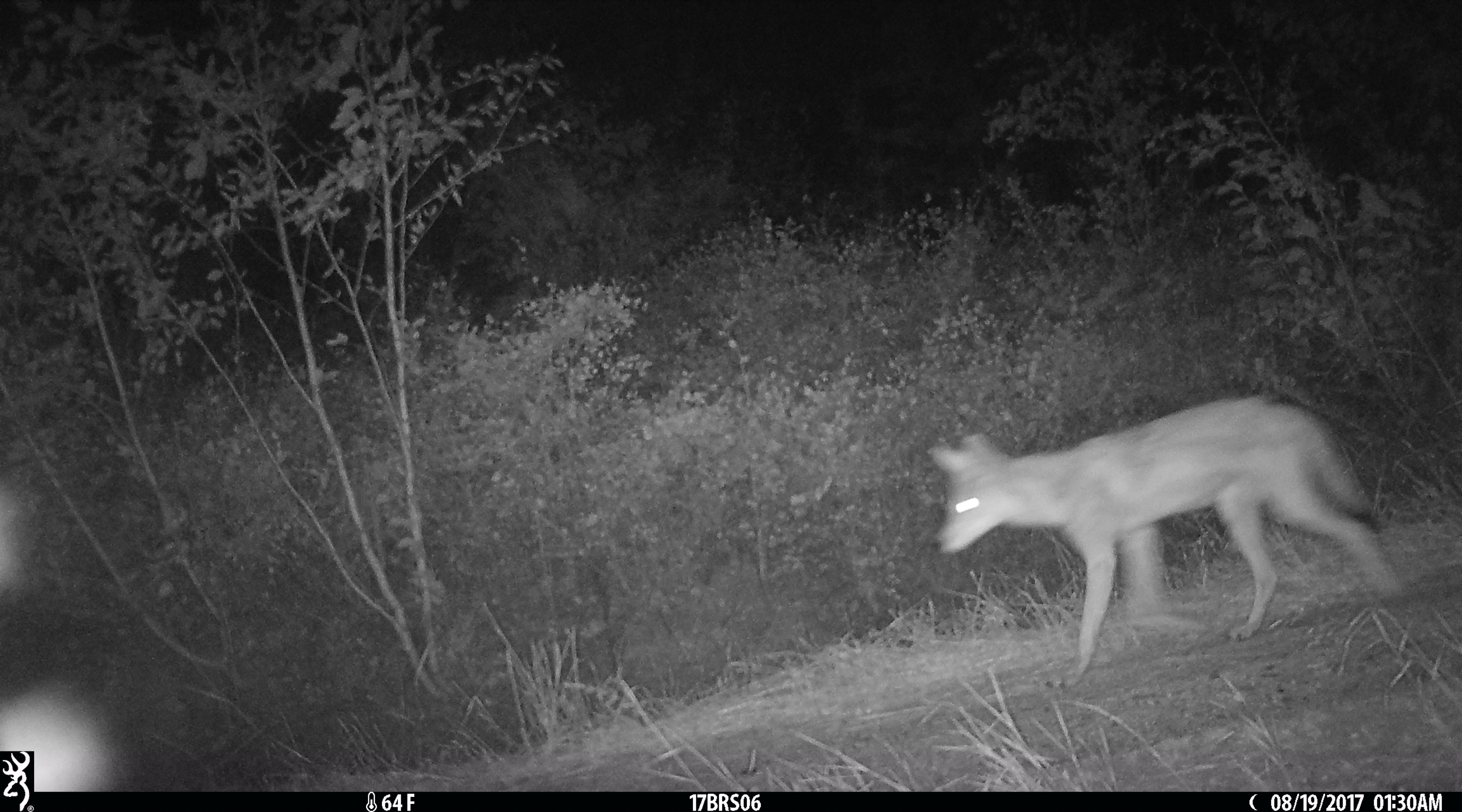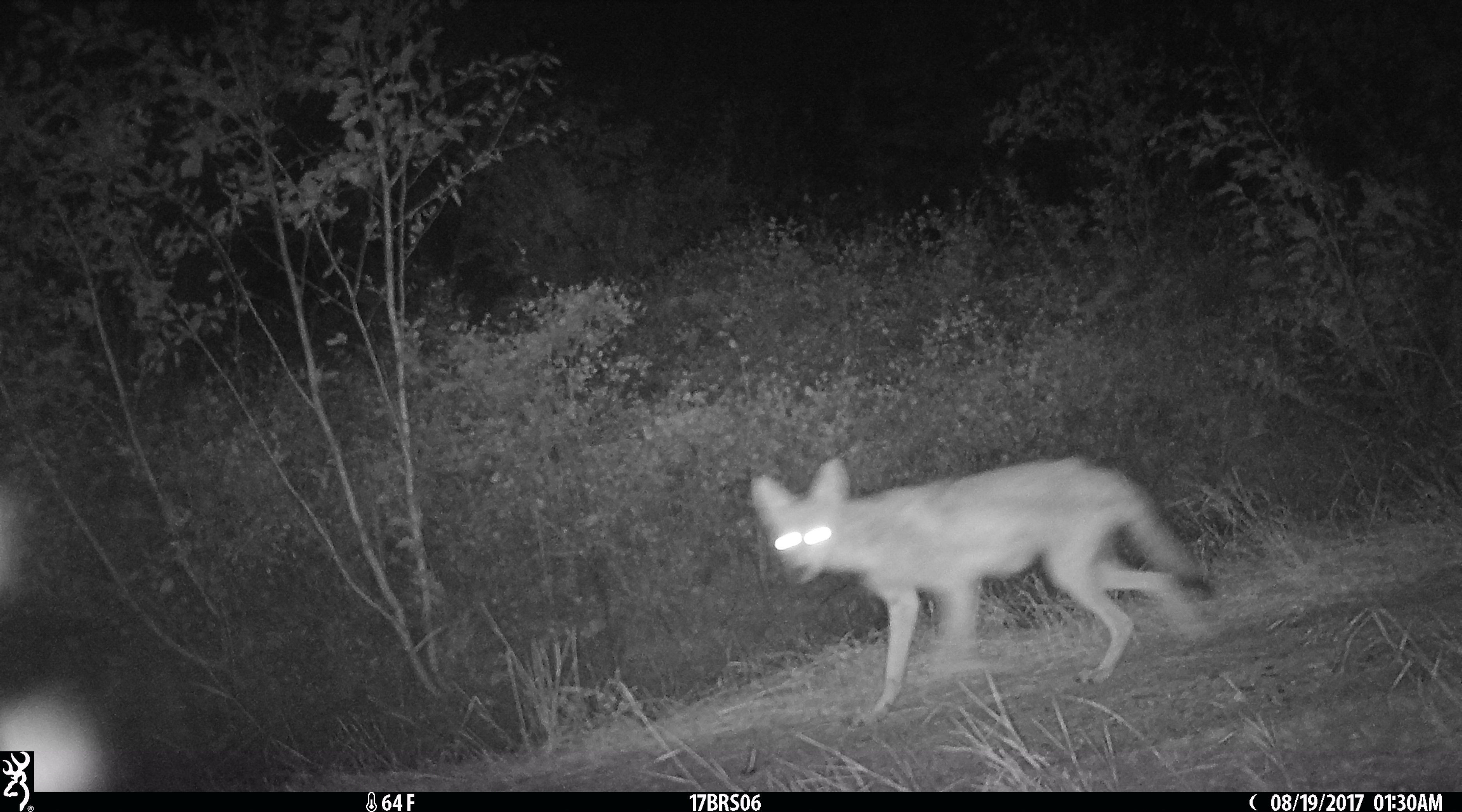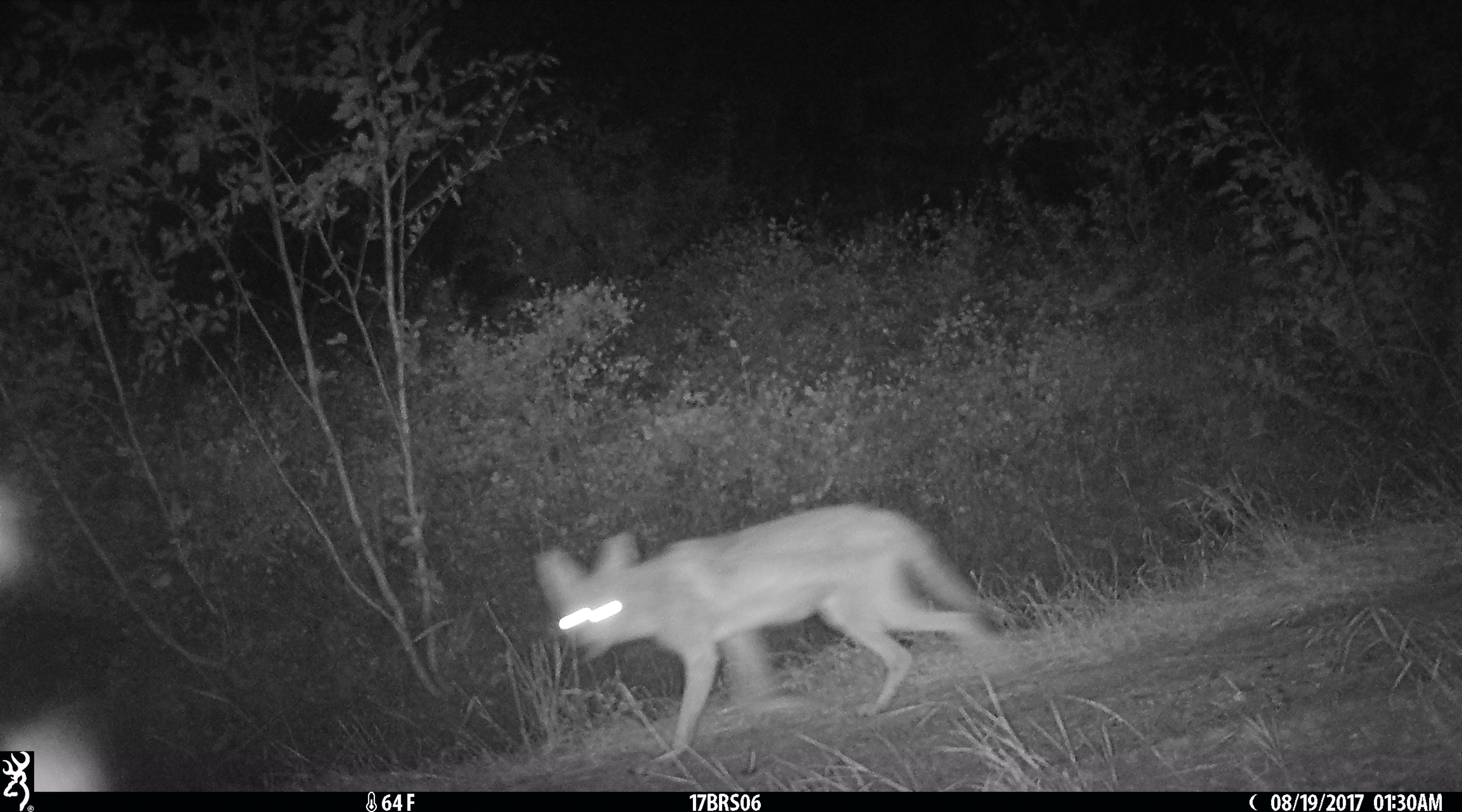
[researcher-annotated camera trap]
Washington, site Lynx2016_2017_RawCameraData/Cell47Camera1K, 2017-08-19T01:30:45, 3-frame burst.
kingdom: Animalia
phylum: Chordata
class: Mammalia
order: Carnivora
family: Canidae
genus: Canis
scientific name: Canis latrans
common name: coyote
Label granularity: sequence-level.